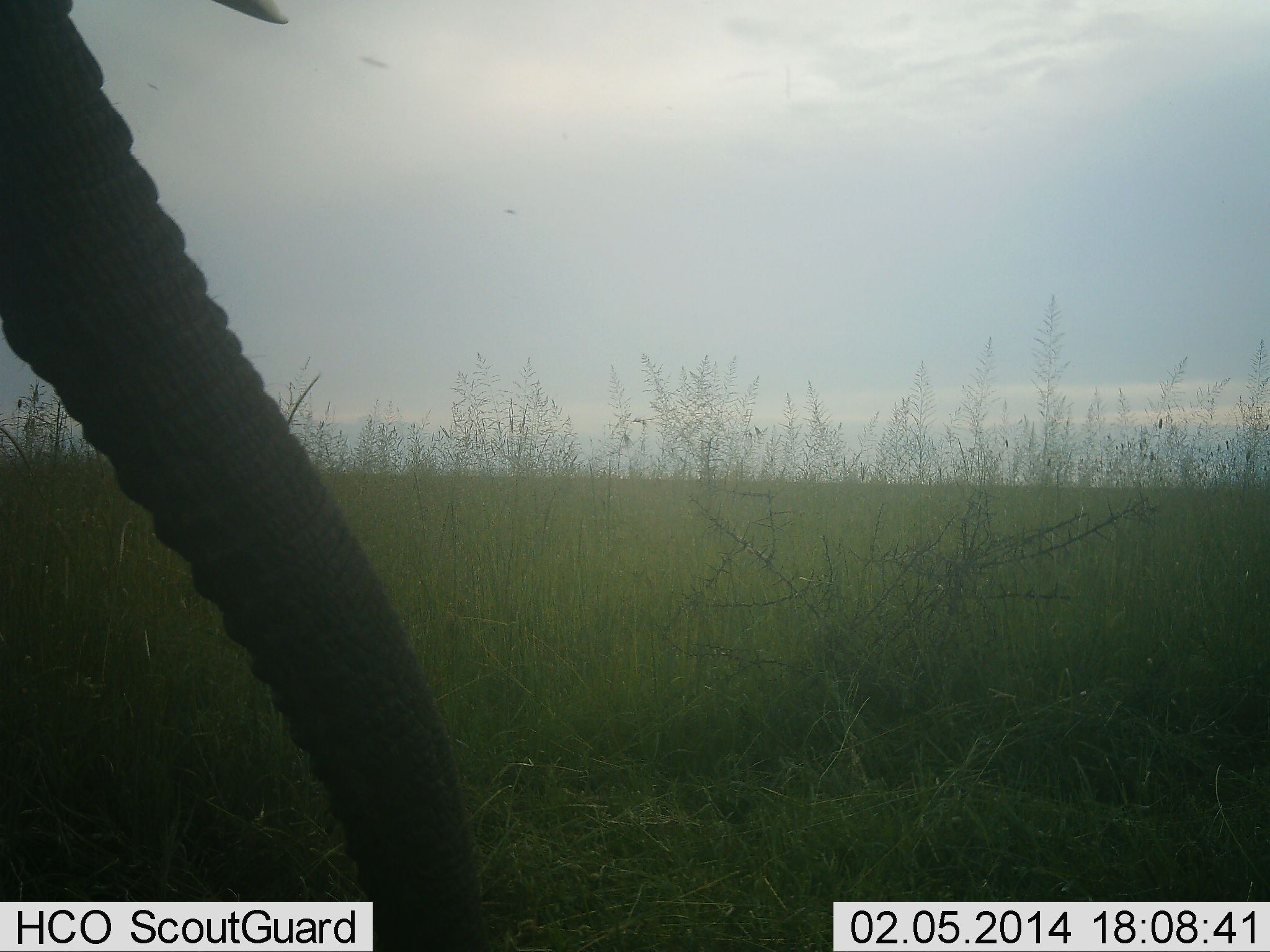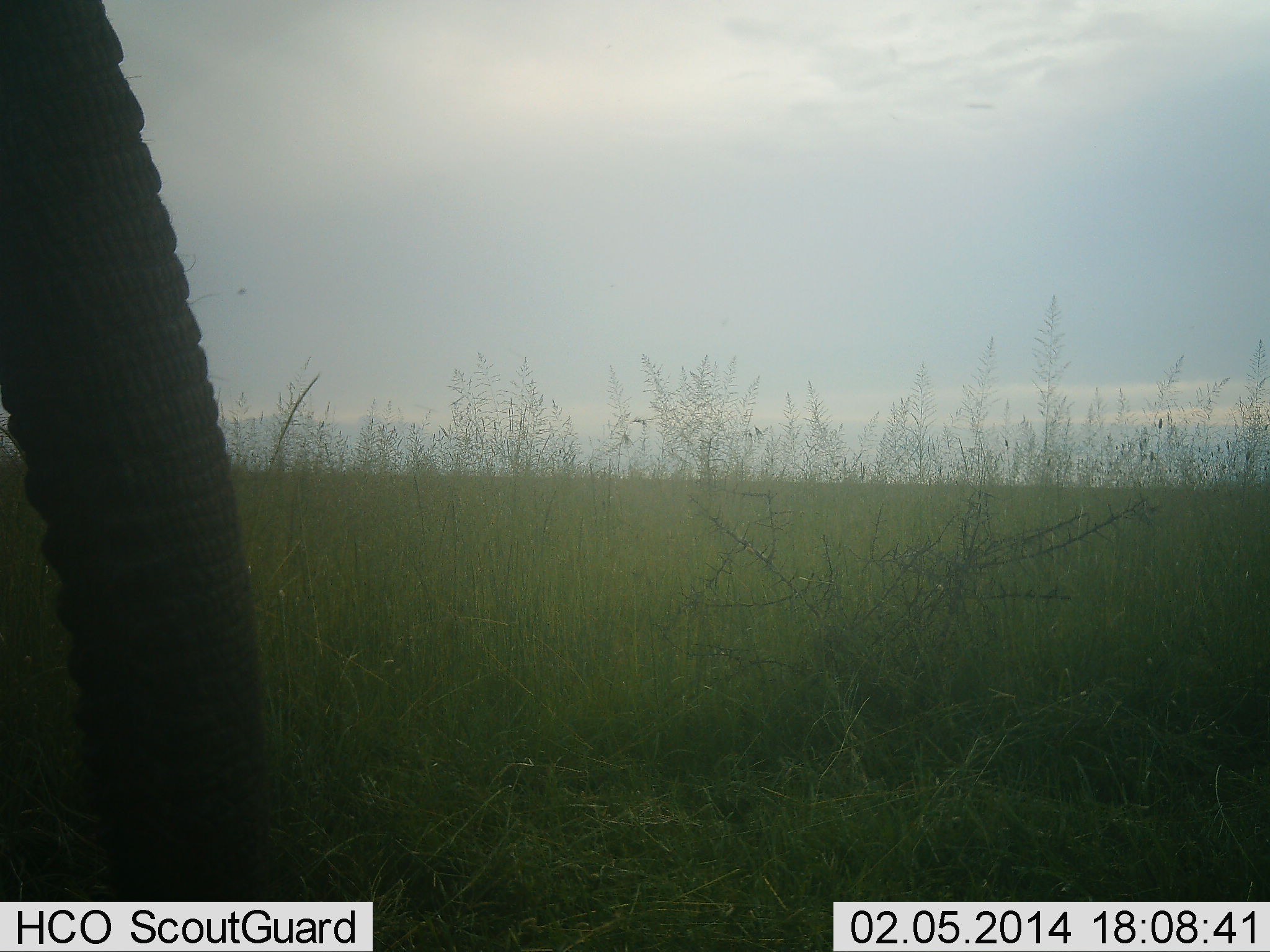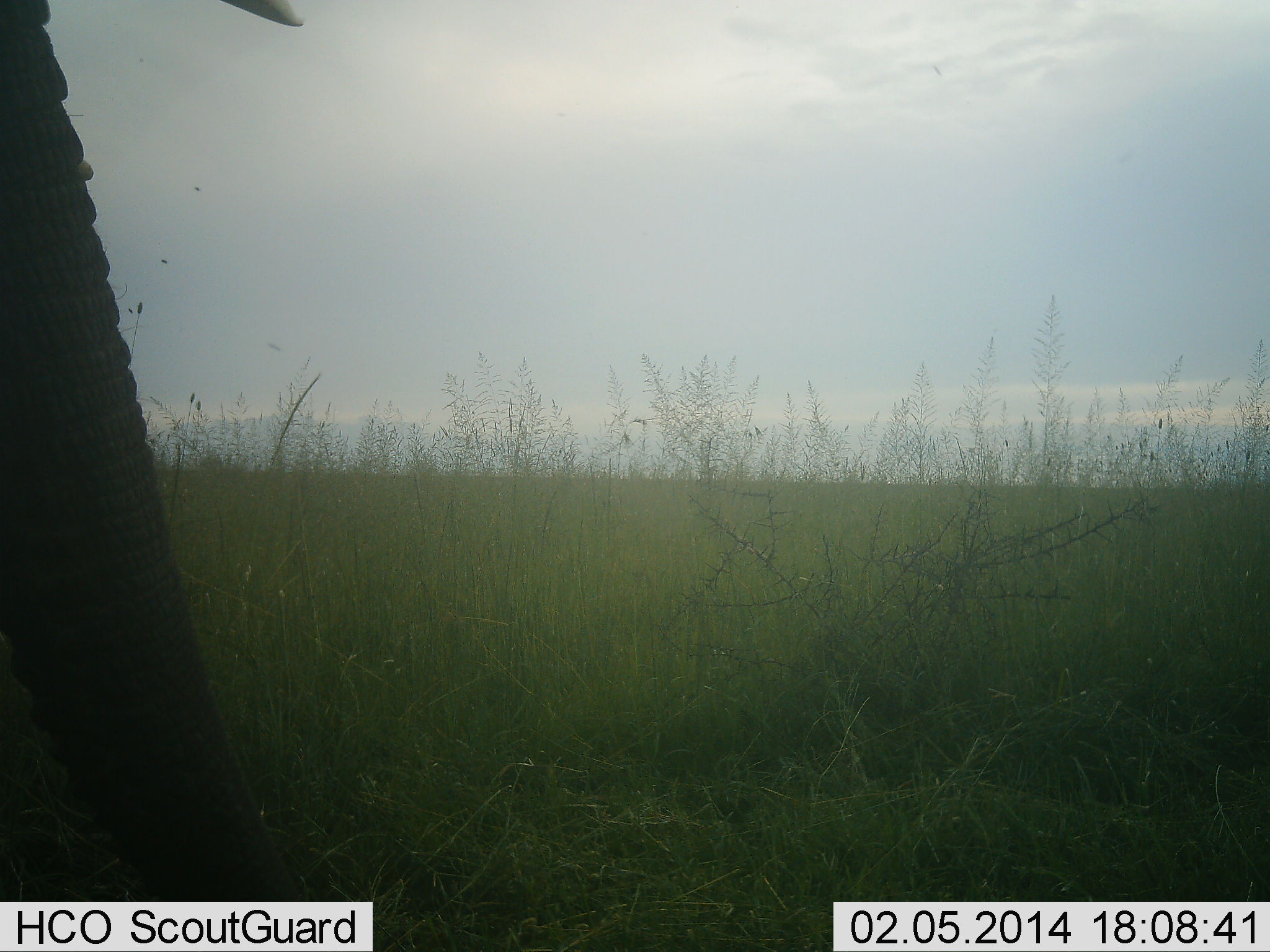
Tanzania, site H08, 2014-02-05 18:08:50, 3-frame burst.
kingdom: Animalia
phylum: Chordata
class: Mammalia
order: Proboscidea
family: Elephantidae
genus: Loxodonta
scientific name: Loxodonta africana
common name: african bush elephant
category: elephant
Elephant (african bush elephant) (Loxodonta africana), count 1. Behavior (volunteer vote fractions): standing 90%, resting 0%, moving 20%, interacting 0%. Young present (vote fraction): 0%. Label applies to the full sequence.